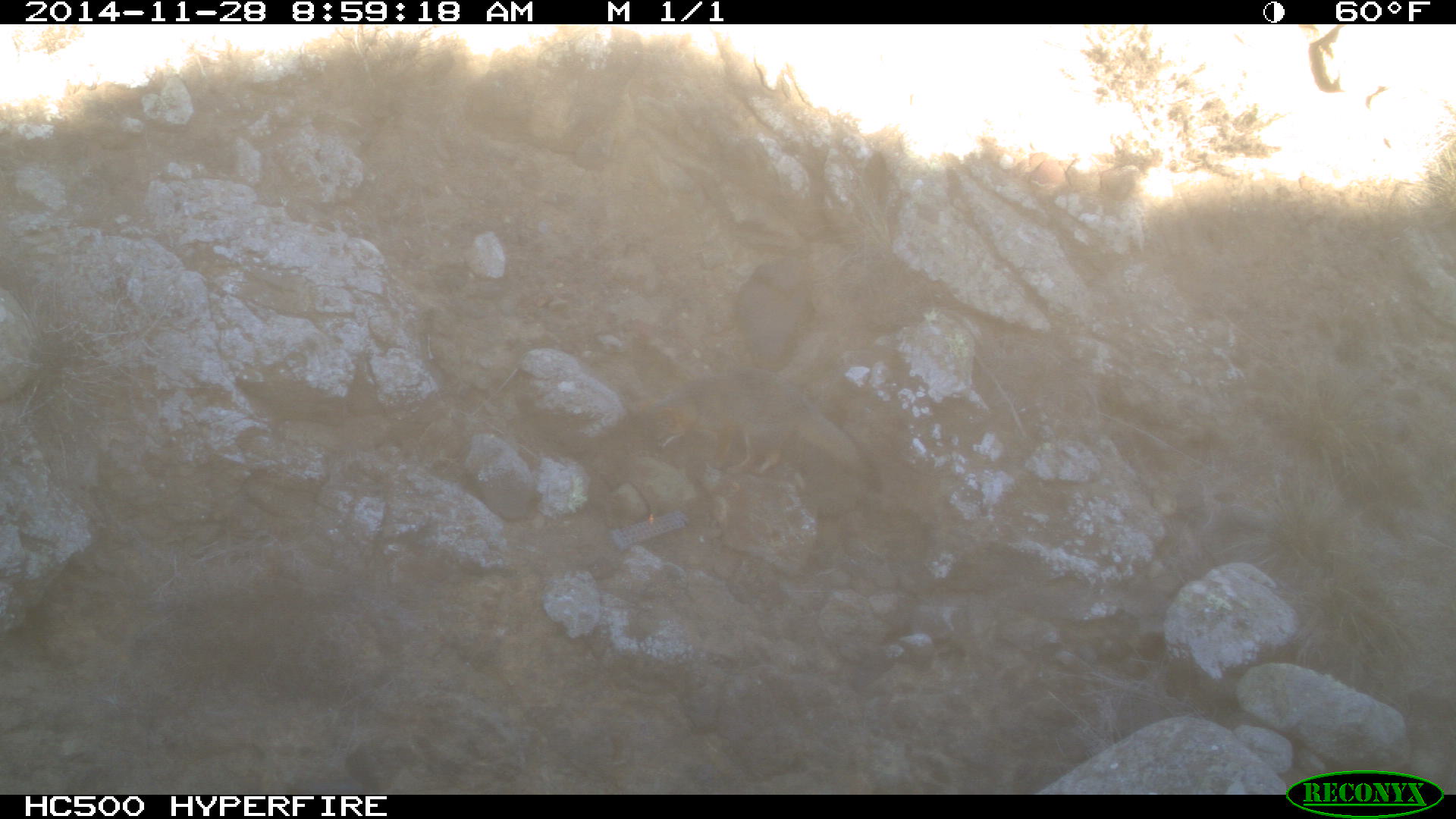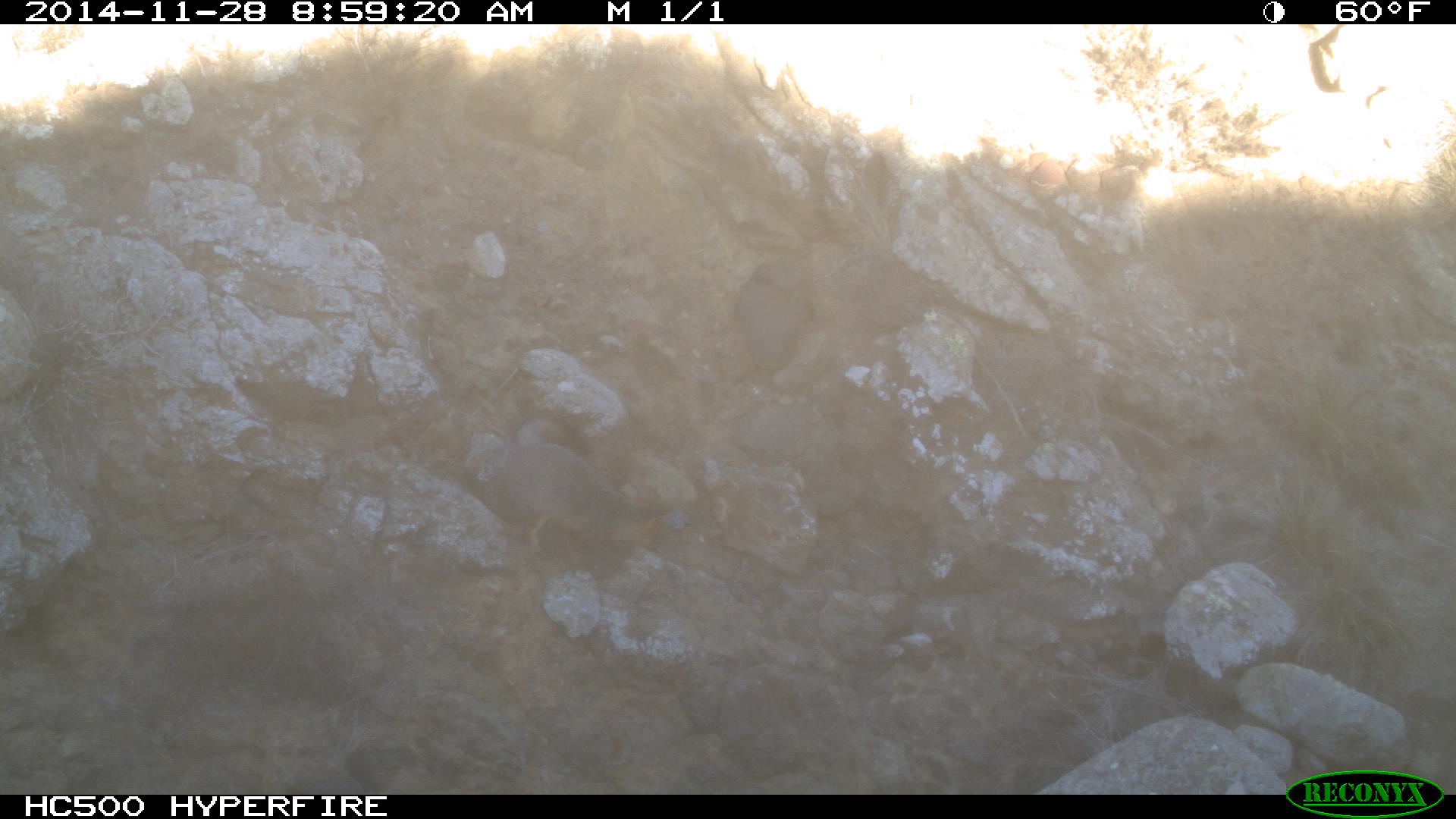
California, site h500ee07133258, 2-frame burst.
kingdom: Animalia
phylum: Chordata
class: Mammalia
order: Carnivora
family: Canidae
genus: Urocyon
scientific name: Urocyon littoralis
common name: island fox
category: fox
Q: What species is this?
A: Fox (island fox) (Urocyon littoralis).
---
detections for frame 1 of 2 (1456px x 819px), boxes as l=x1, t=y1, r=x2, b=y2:
fox: l=624, t=363, r=886, b=493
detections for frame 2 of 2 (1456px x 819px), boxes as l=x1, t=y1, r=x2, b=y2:
fox: l=500, t=413, r=671, b=557